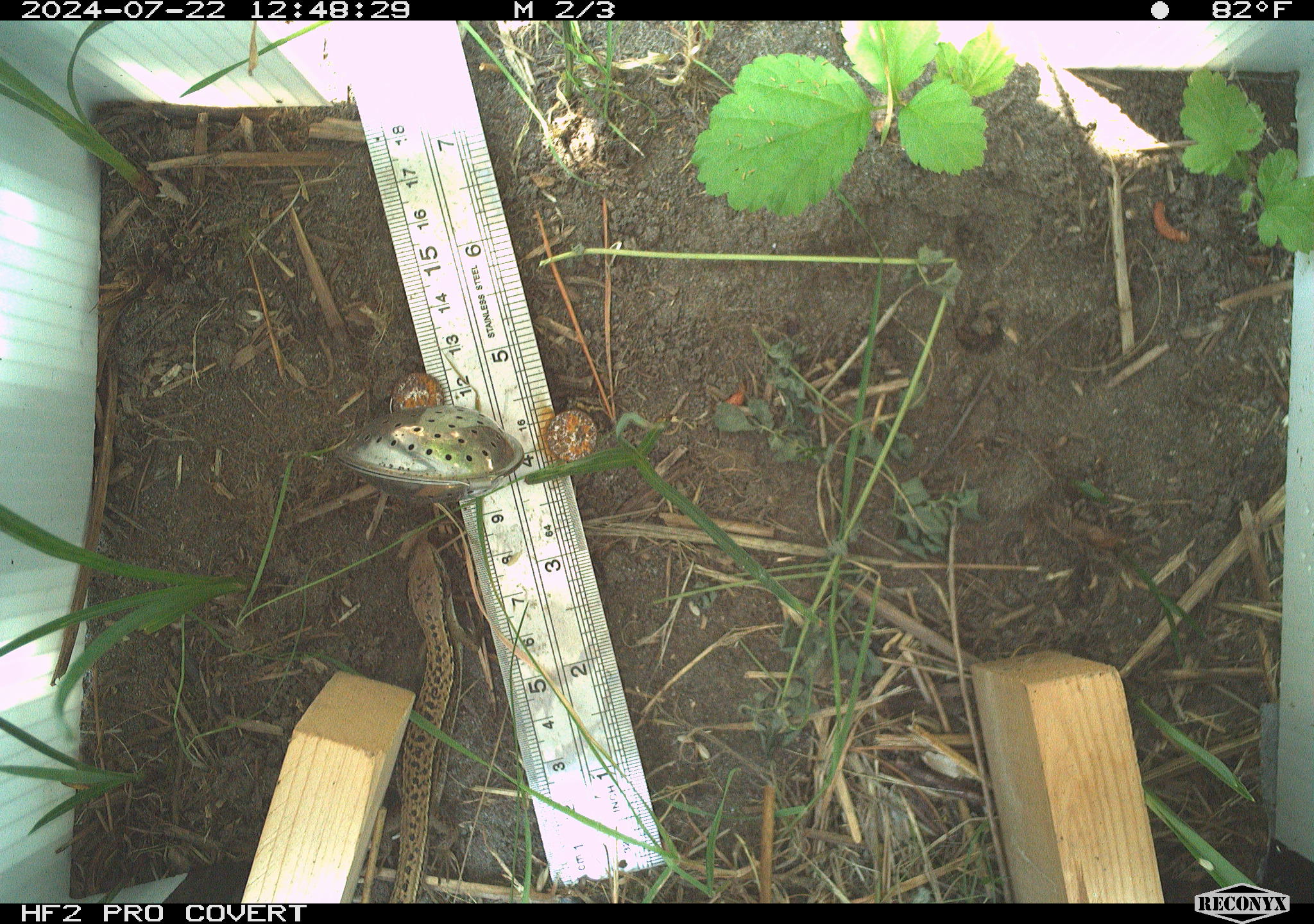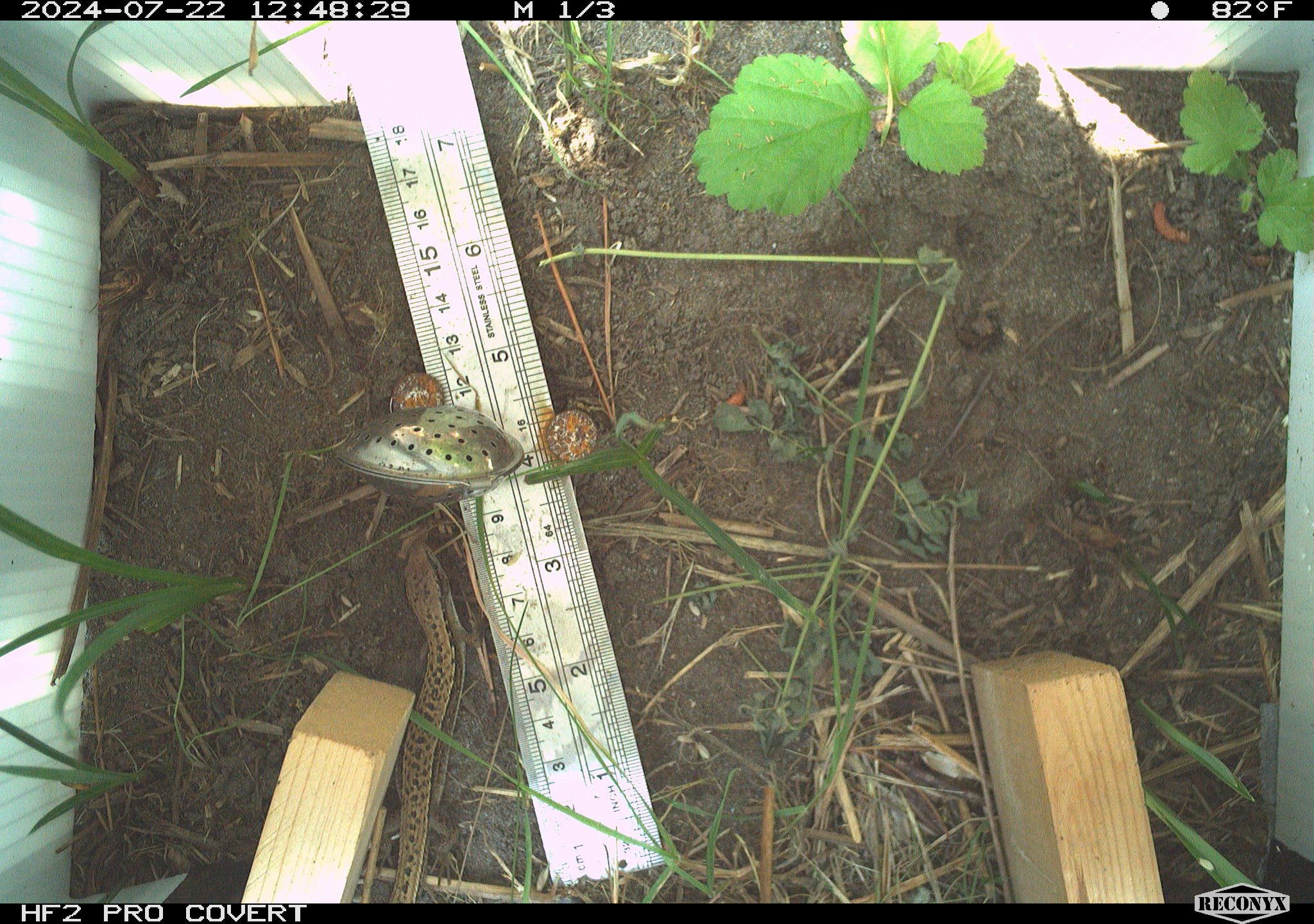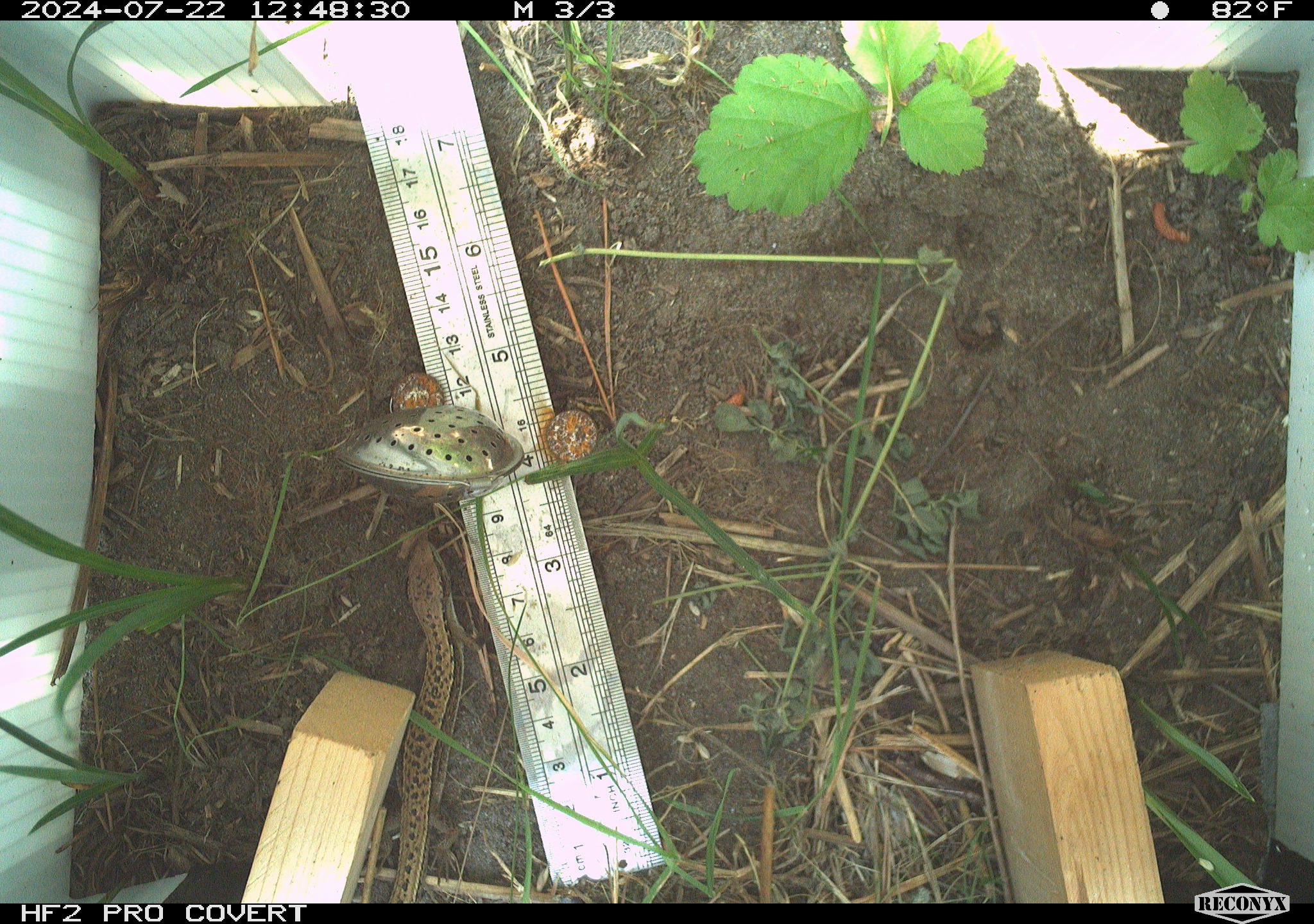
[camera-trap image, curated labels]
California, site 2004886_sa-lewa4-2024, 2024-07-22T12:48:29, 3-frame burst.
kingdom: Animalia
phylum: Chordata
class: Reptilia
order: Squamata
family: Anguidae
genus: Elgaria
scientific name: Elgaria coerulea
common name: northern alligator lizard